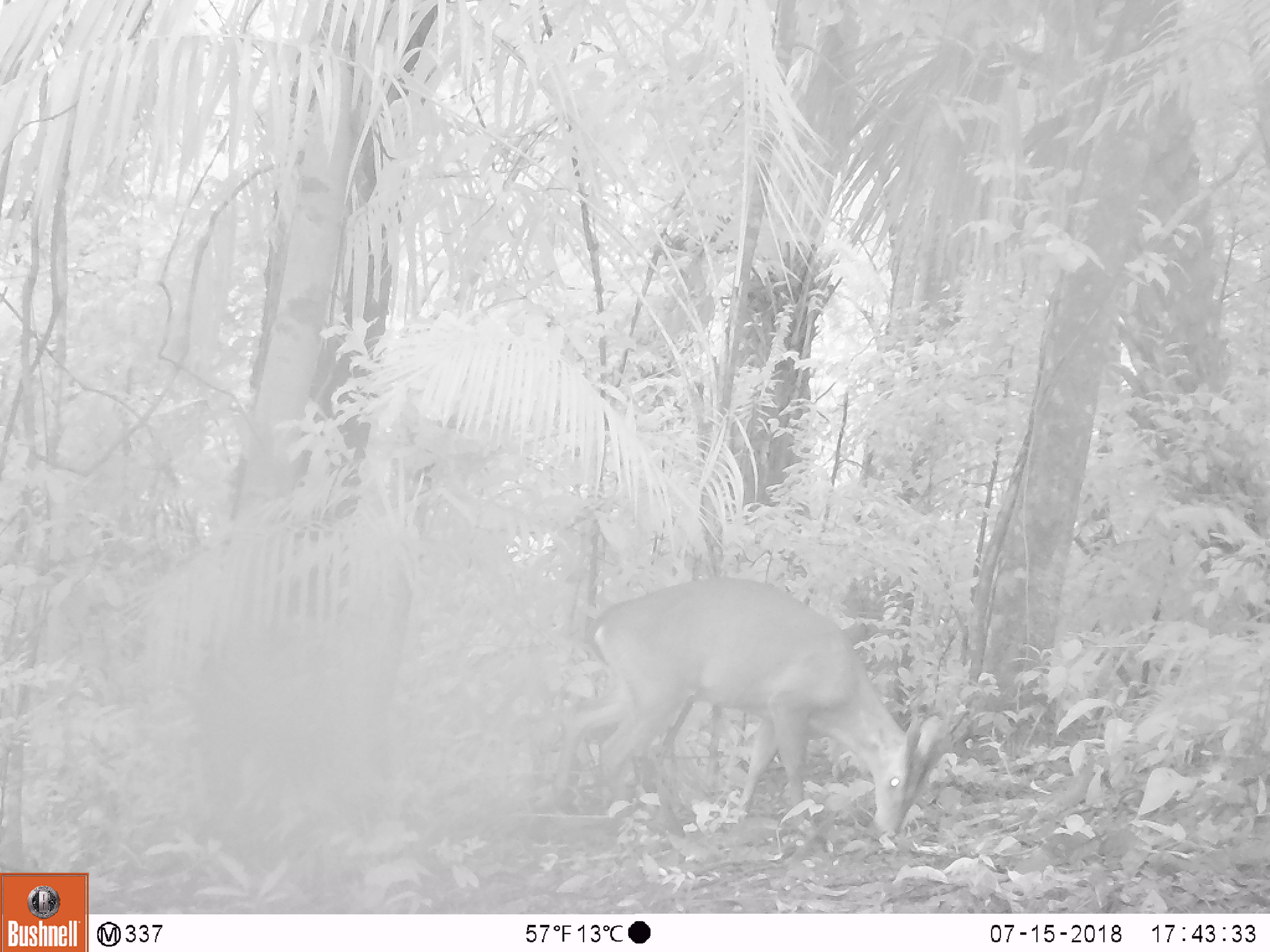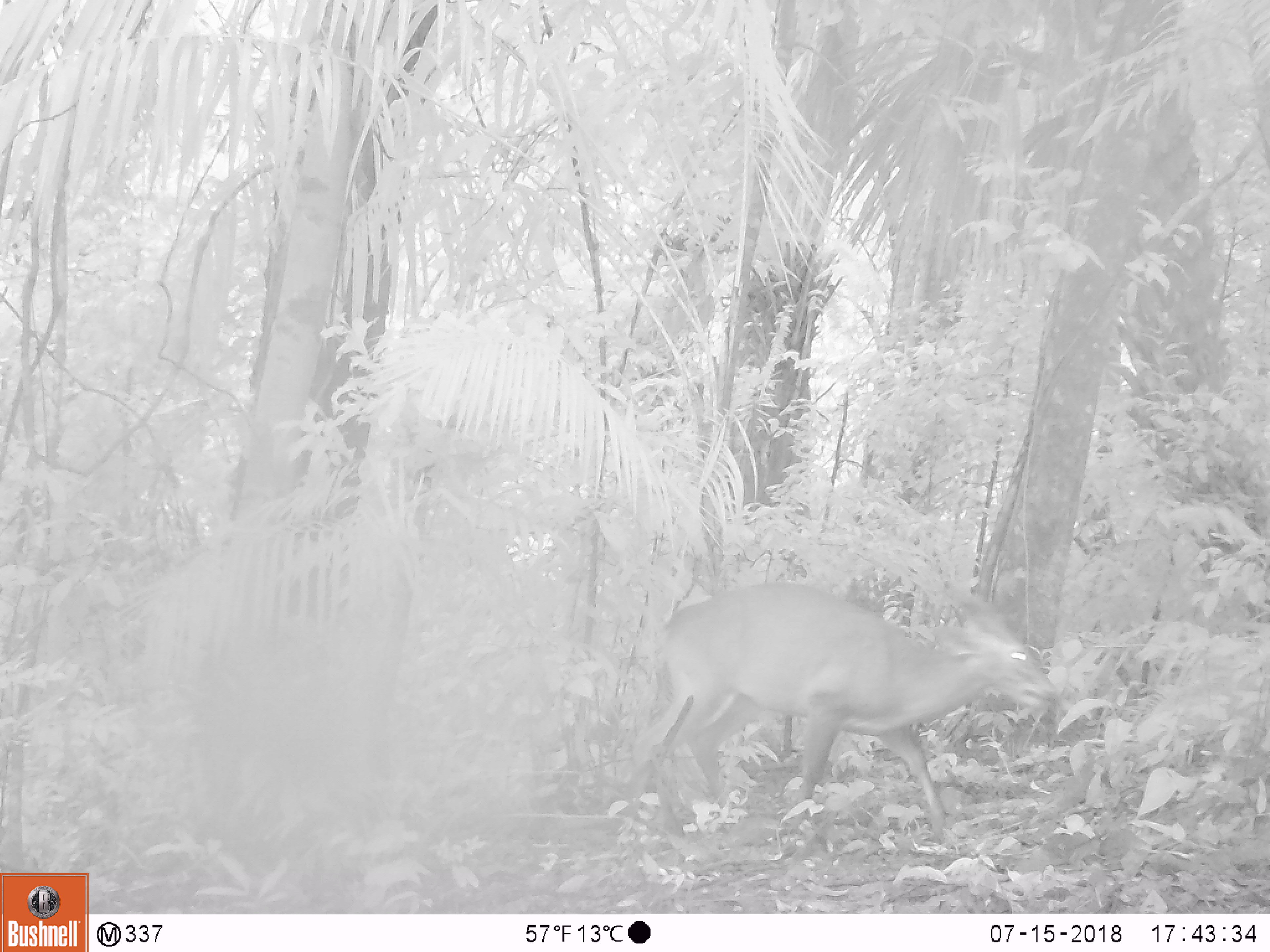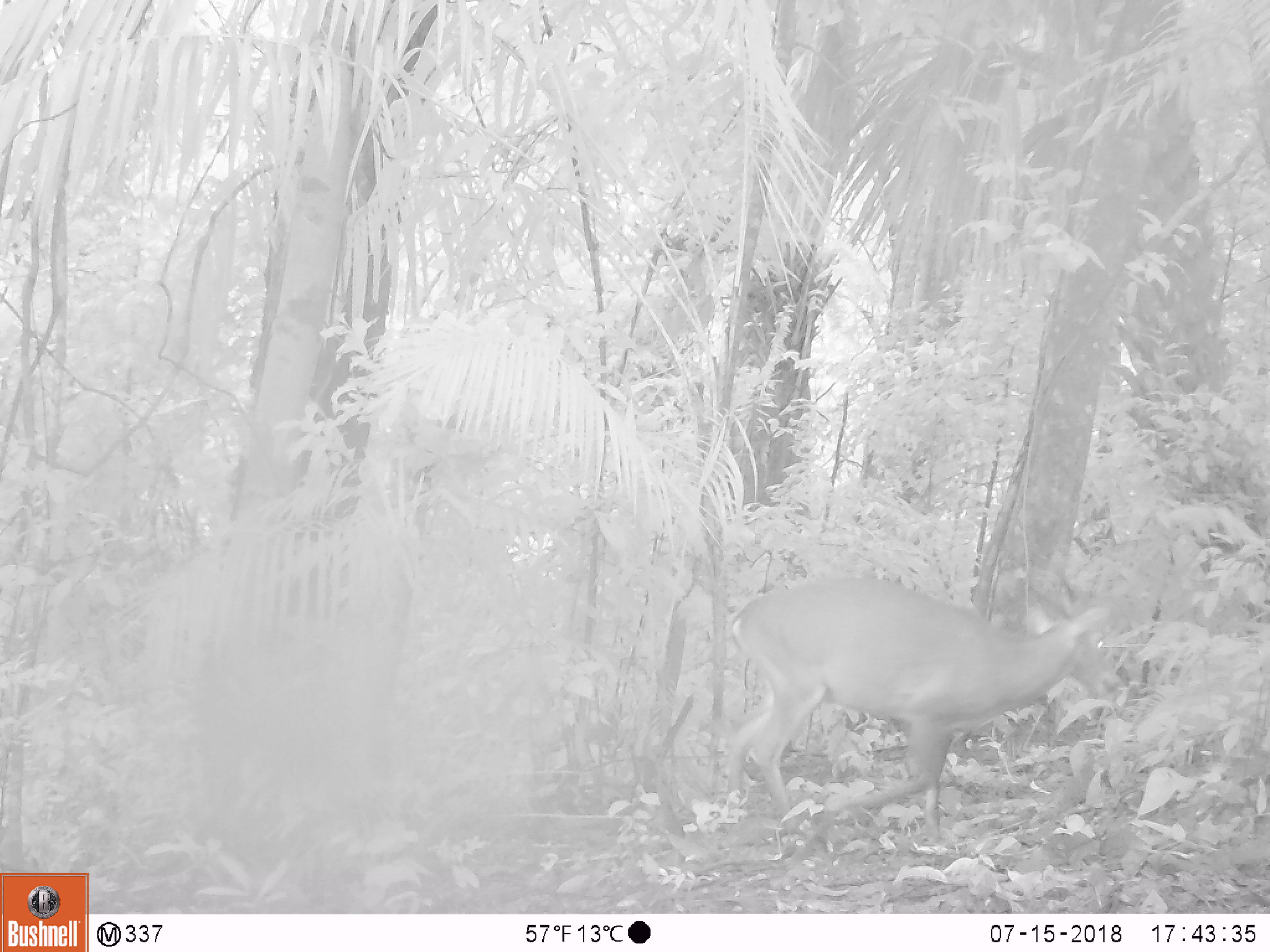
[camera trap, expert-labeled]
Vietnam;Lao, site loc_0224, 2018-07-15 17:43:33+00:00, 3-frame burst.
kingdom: Animalia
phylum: Chordata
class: Mammalia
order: Artiodactyla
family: Cervidae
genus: Muntiacus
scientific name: Muntiacus vuquangensis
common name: large-antlered muntjac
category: large antlered muntjac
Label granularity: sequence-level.